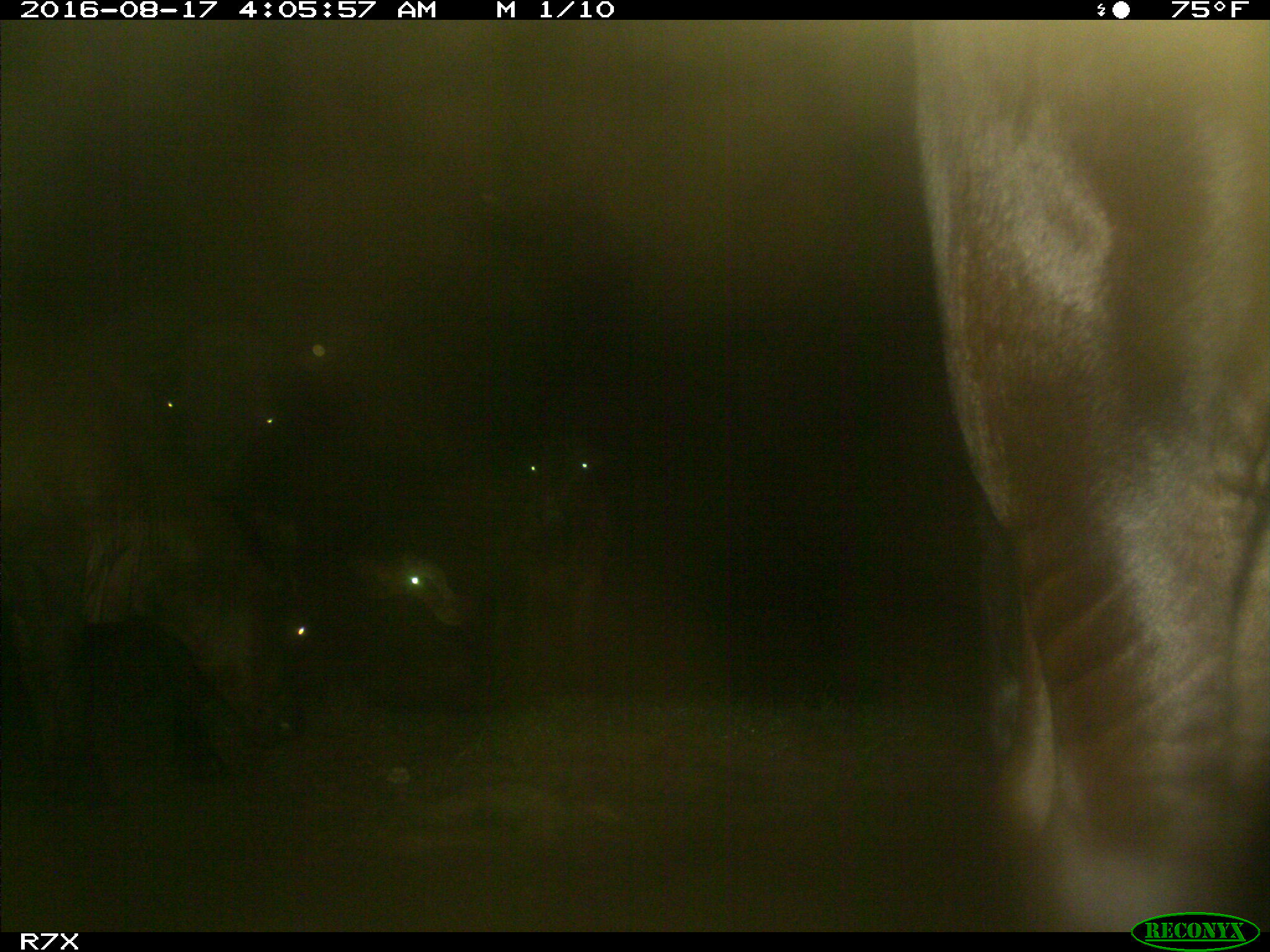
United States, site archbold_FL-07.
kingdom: Animalia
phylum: Chordata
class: Mammalia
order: Artiodactyla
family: Bovidae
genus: Bos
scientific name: Bos taurus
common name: domestic cow